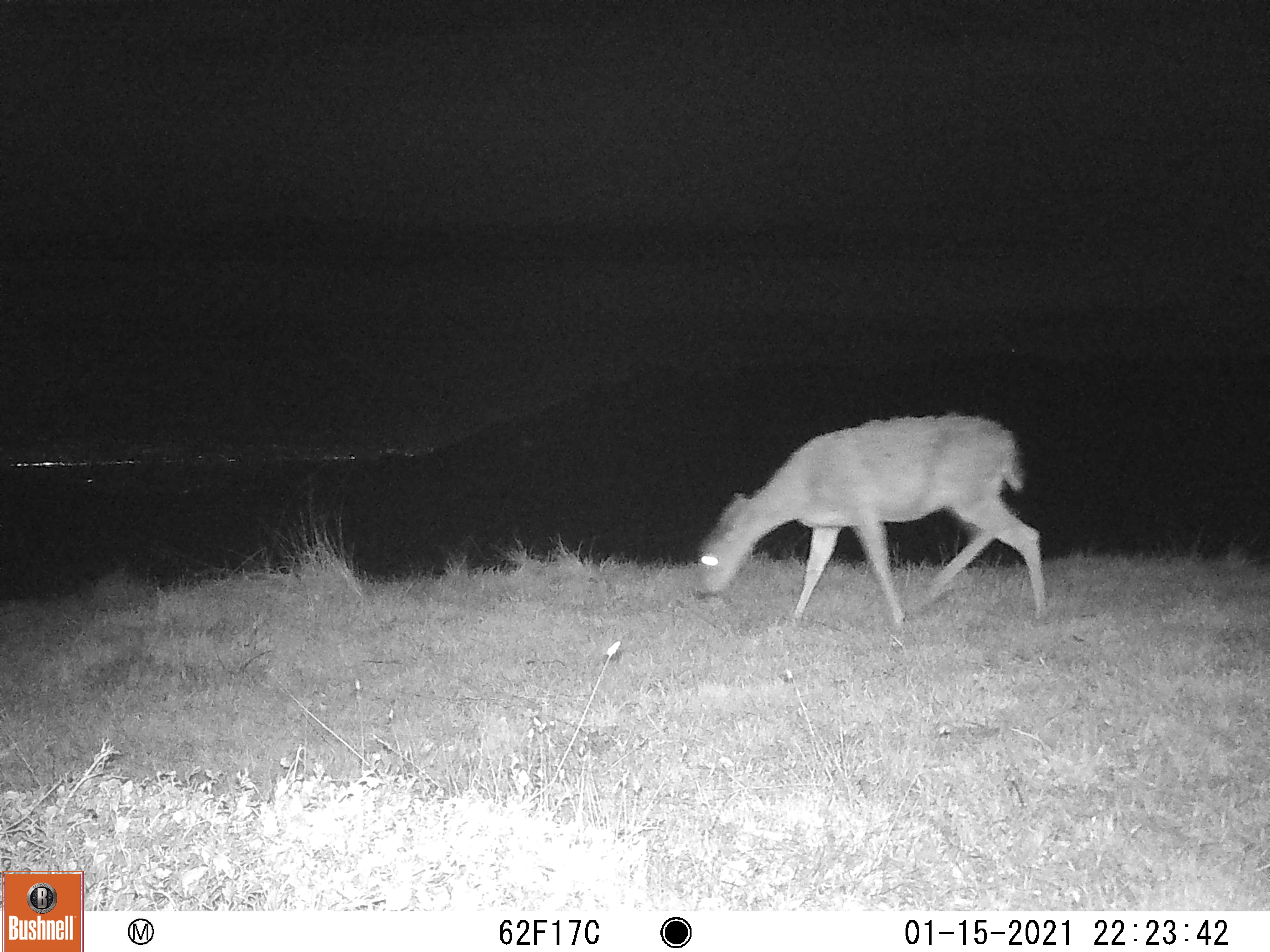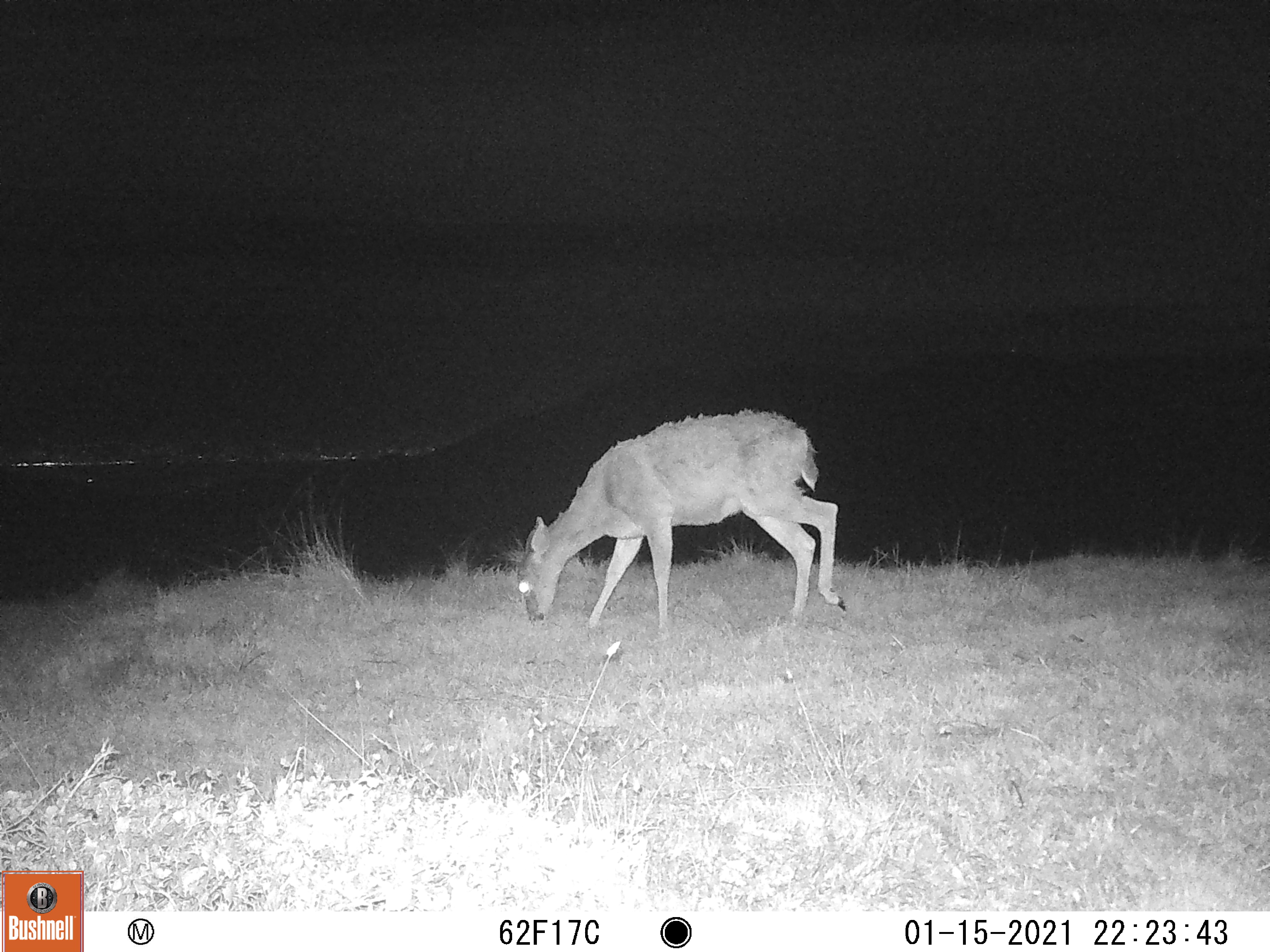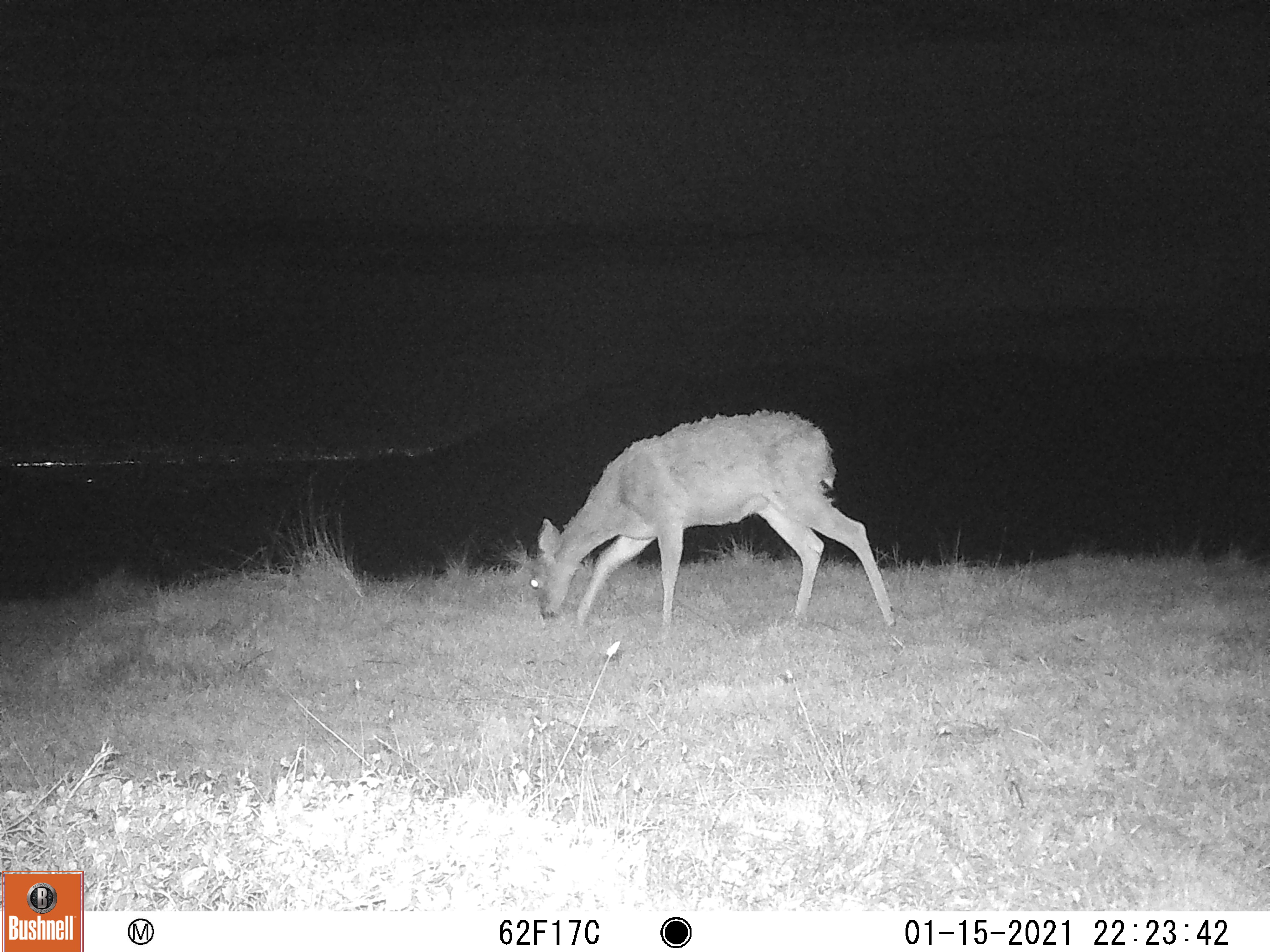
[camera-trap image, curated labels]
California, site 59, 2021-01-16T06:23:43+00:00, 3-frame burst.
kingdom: Animalia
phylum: Chordata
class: Mammalia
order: Artiodactyla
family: Cervidae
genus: Odocoileus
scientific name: Odocoileus hemionus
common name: mule deer